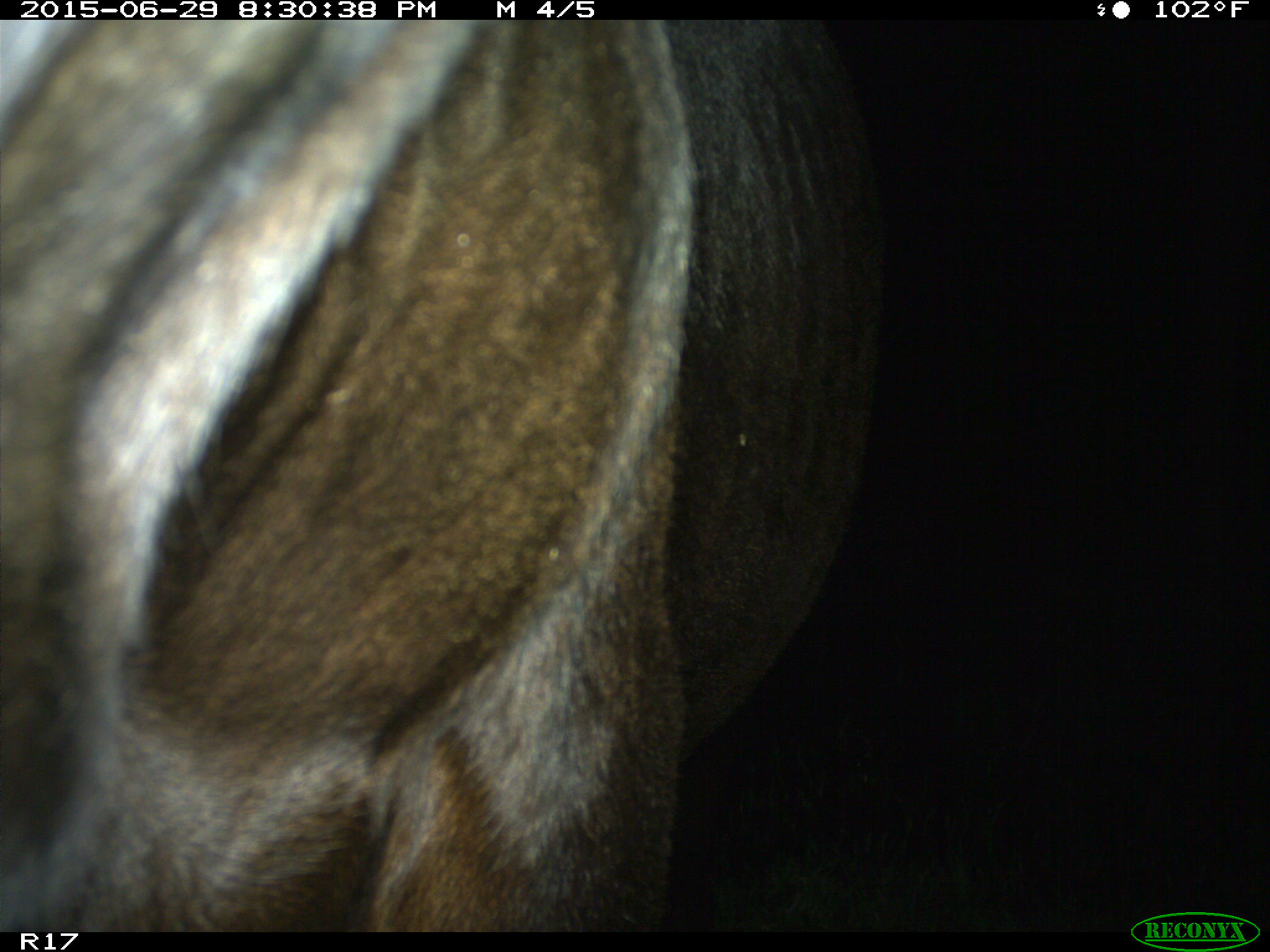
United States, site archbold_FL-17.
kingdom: Animalia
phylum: Chordata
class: Mammalia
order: Artiodactyla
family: Bovidae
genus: Bos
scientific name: Bos taurus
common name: domestic cow